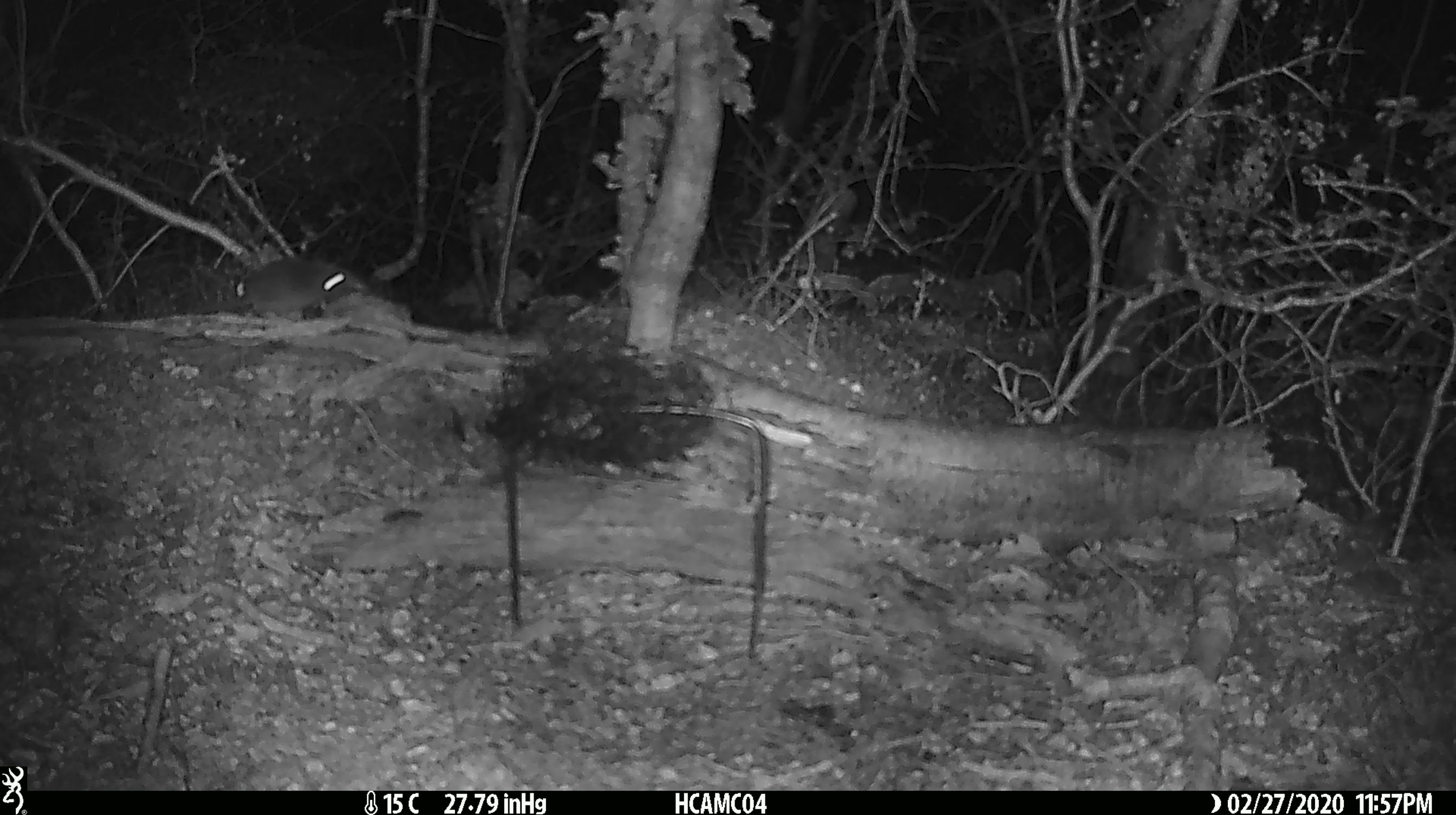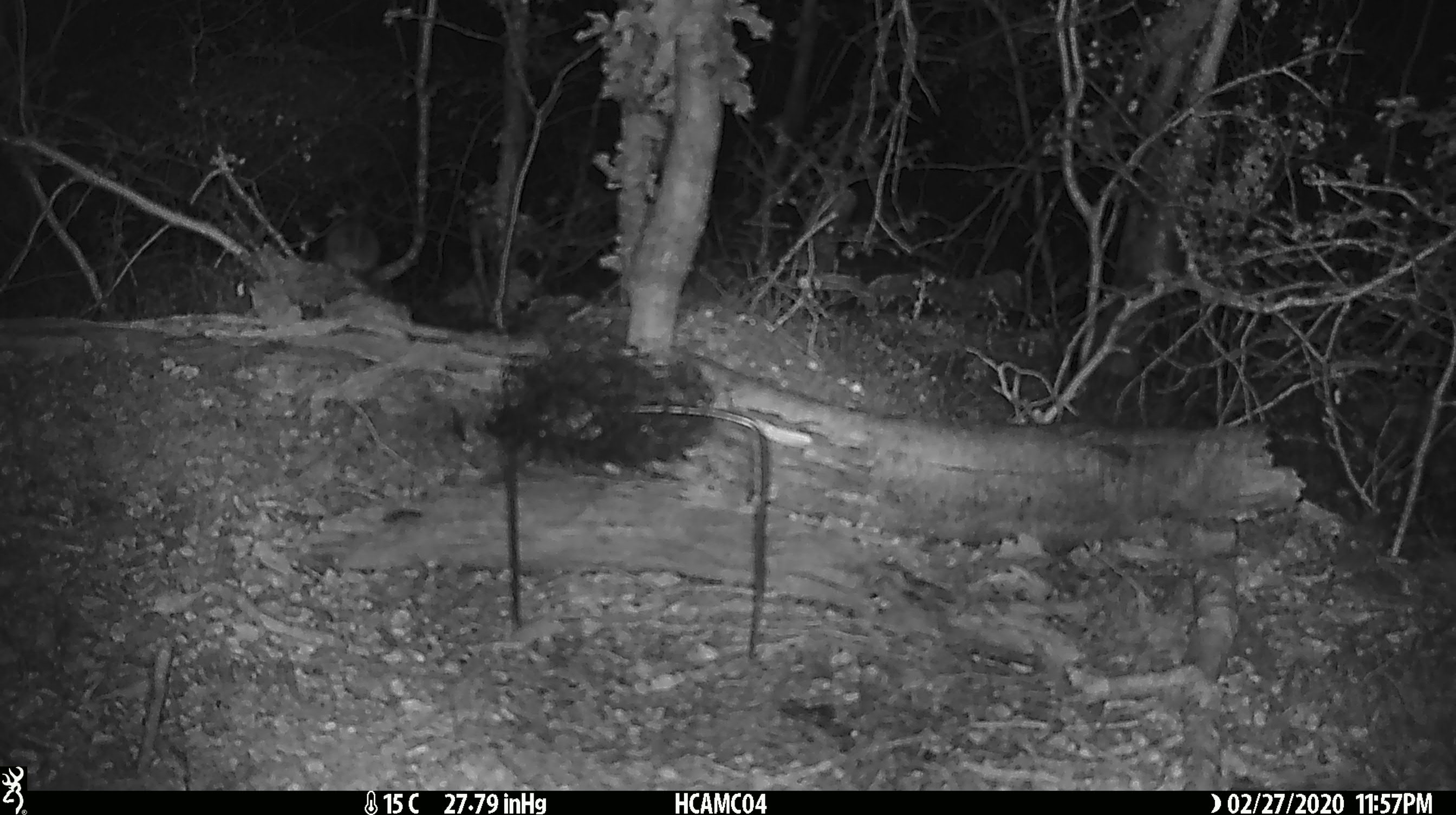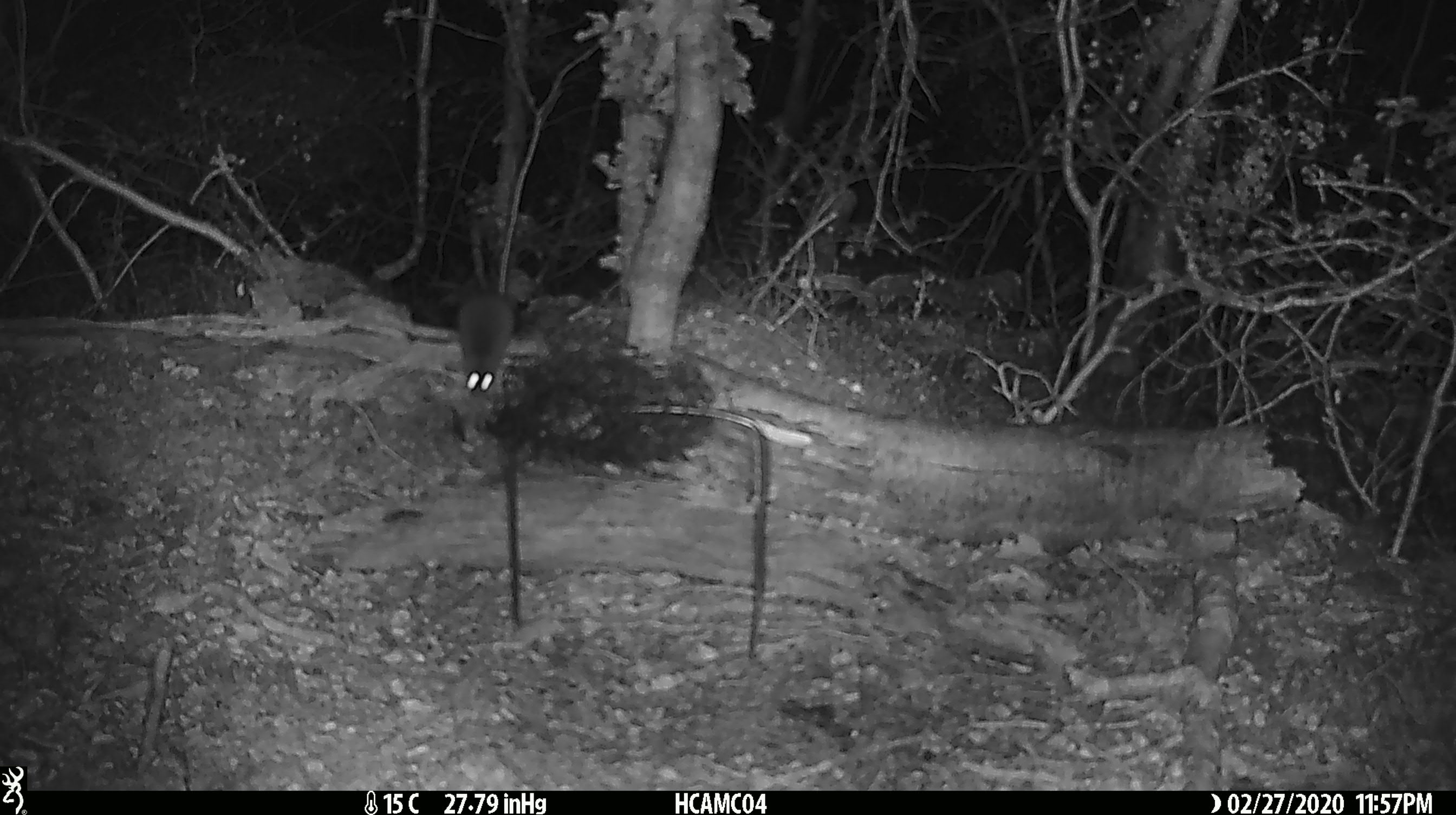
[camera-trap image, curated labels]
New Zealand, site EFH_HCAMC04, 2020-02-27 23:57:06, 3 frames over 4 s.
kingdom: Animalia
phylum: Chordata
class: Mammalia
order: Rodentia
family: Muridae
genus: Mus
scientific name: Mus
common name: mouse